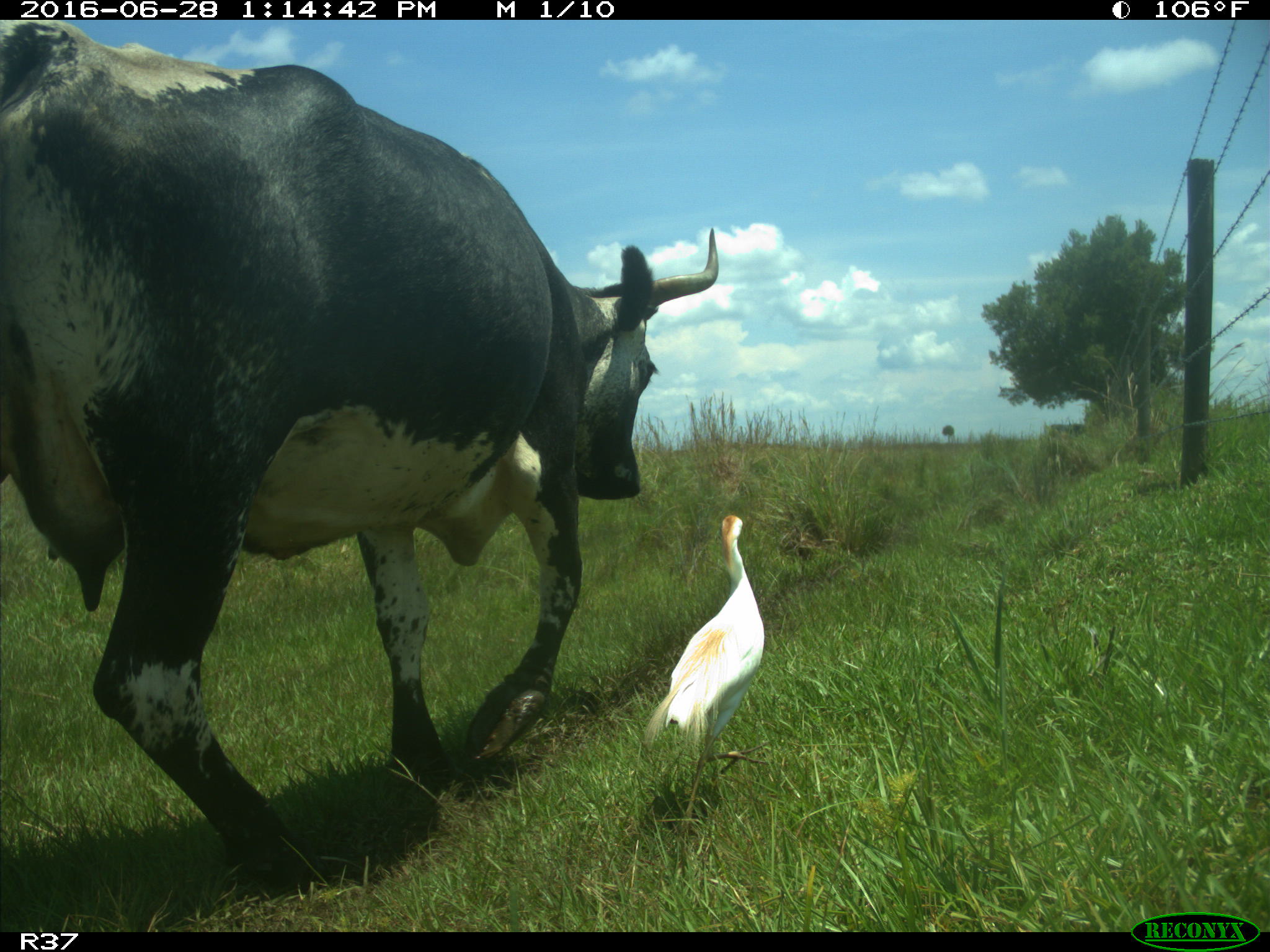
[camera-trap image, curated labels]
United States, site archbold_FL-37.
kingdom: Animalia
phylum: Chordata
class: Mammalia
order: Artiodactyla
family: Bovidae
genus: Bos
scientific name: Bos taurus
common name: domestic cow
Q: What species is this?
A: Bos taurus (domestic cow).